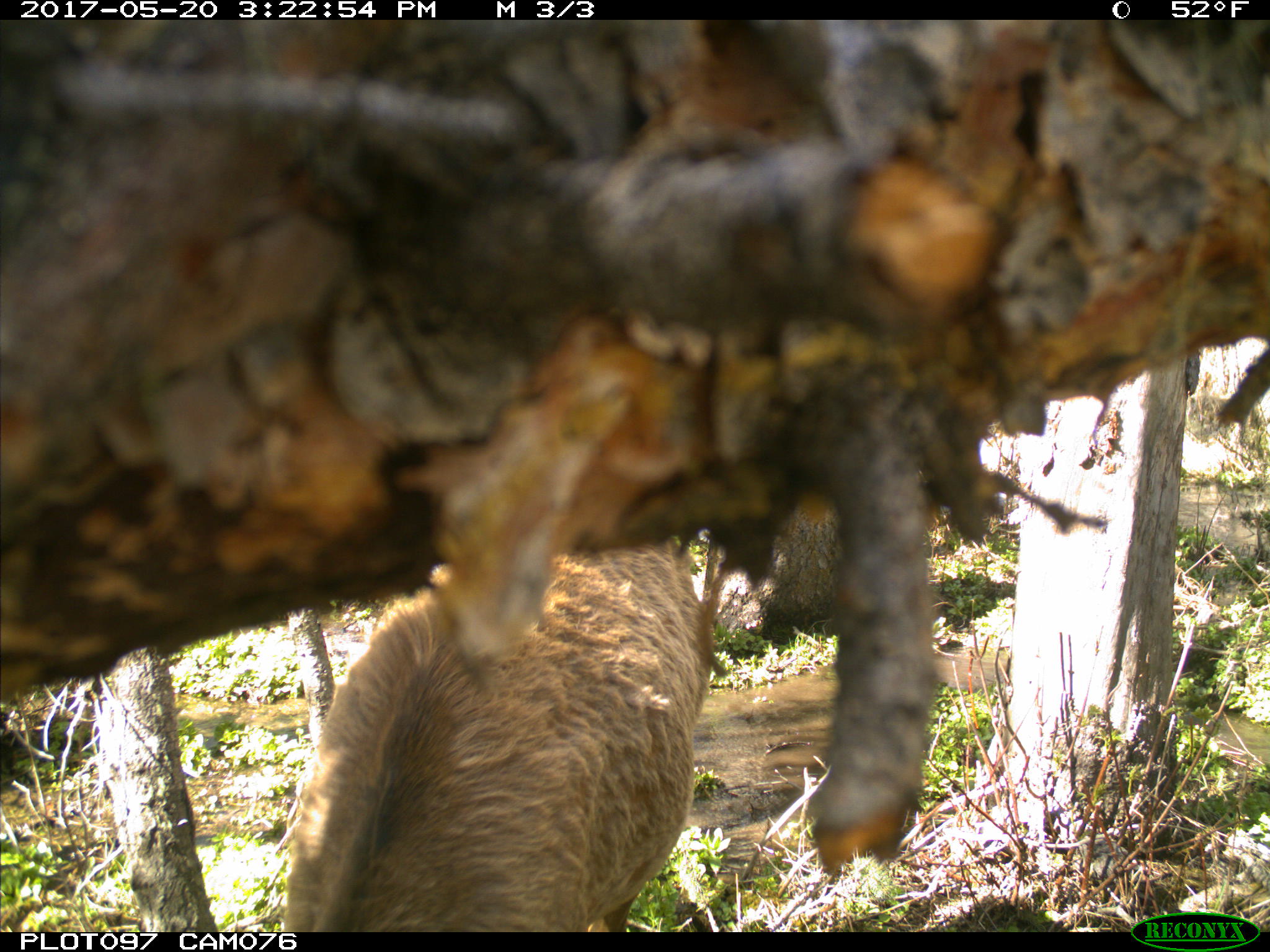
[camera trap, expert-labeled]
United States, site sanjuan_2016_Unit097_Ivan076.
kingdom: Animalia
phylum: Chordata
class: Mammalia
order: Artiodactyla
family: Cervidae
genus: Cervus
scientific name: Cervus elaphus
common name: red deer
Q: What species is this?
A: Cervus elaphus (red deer).